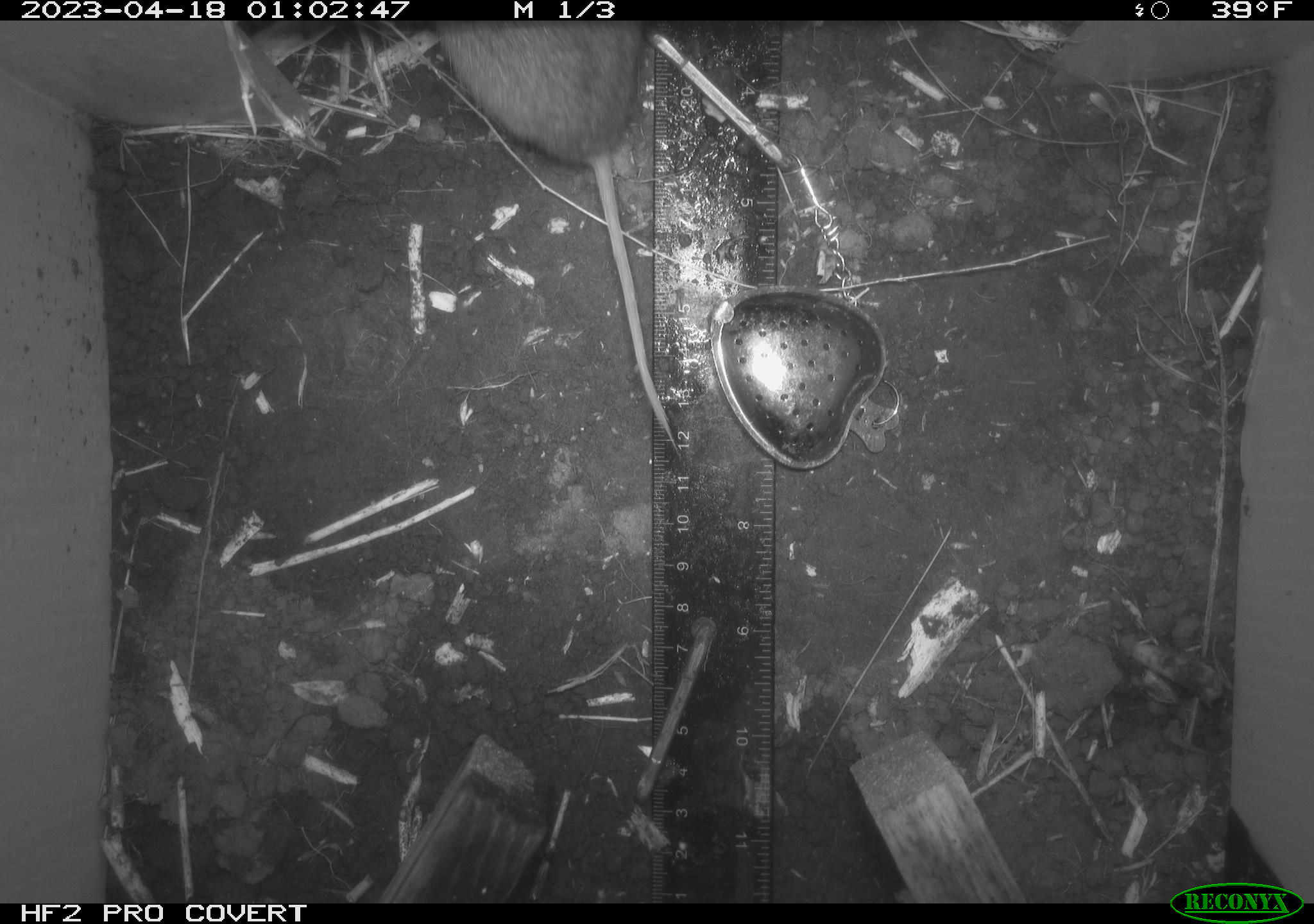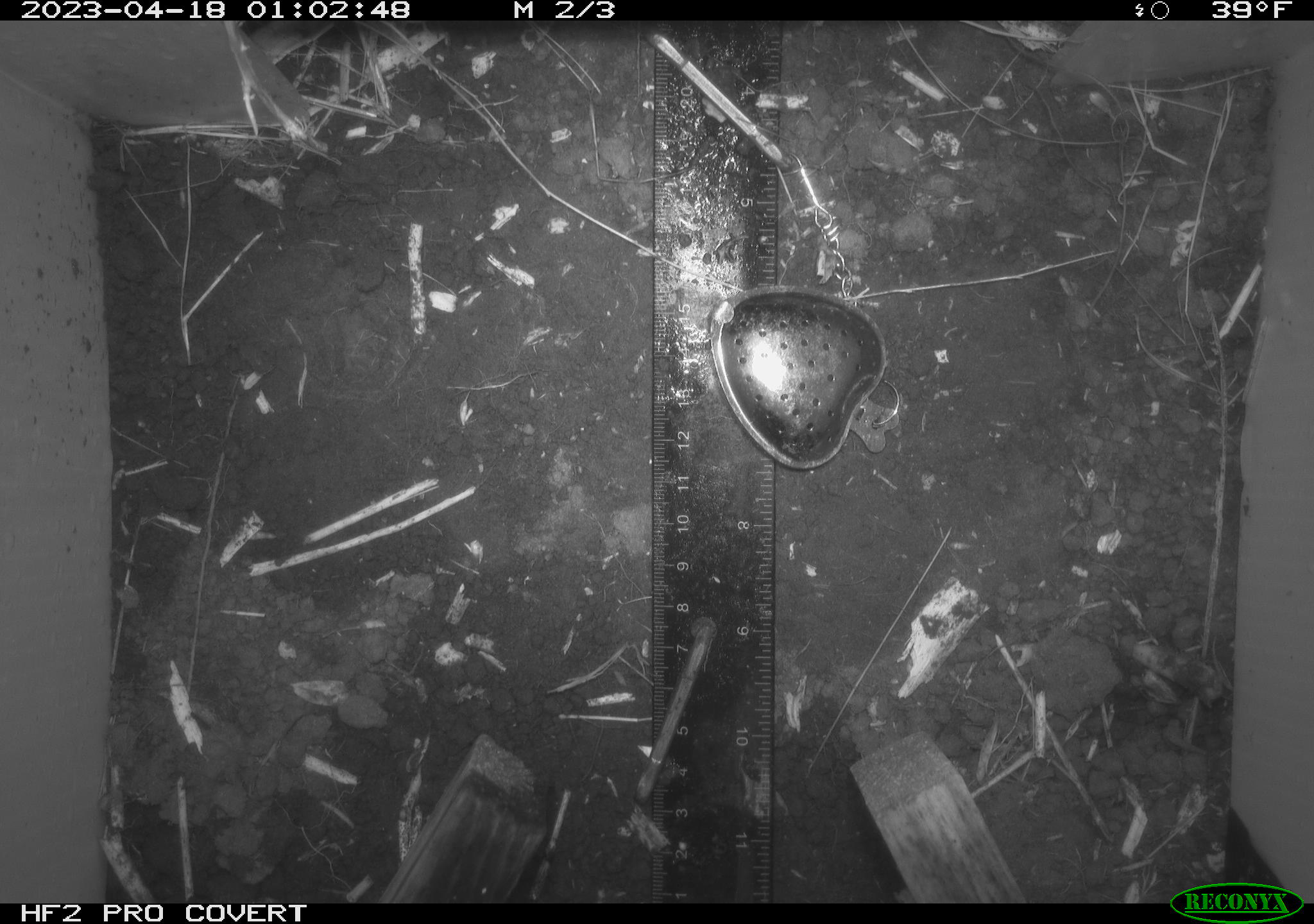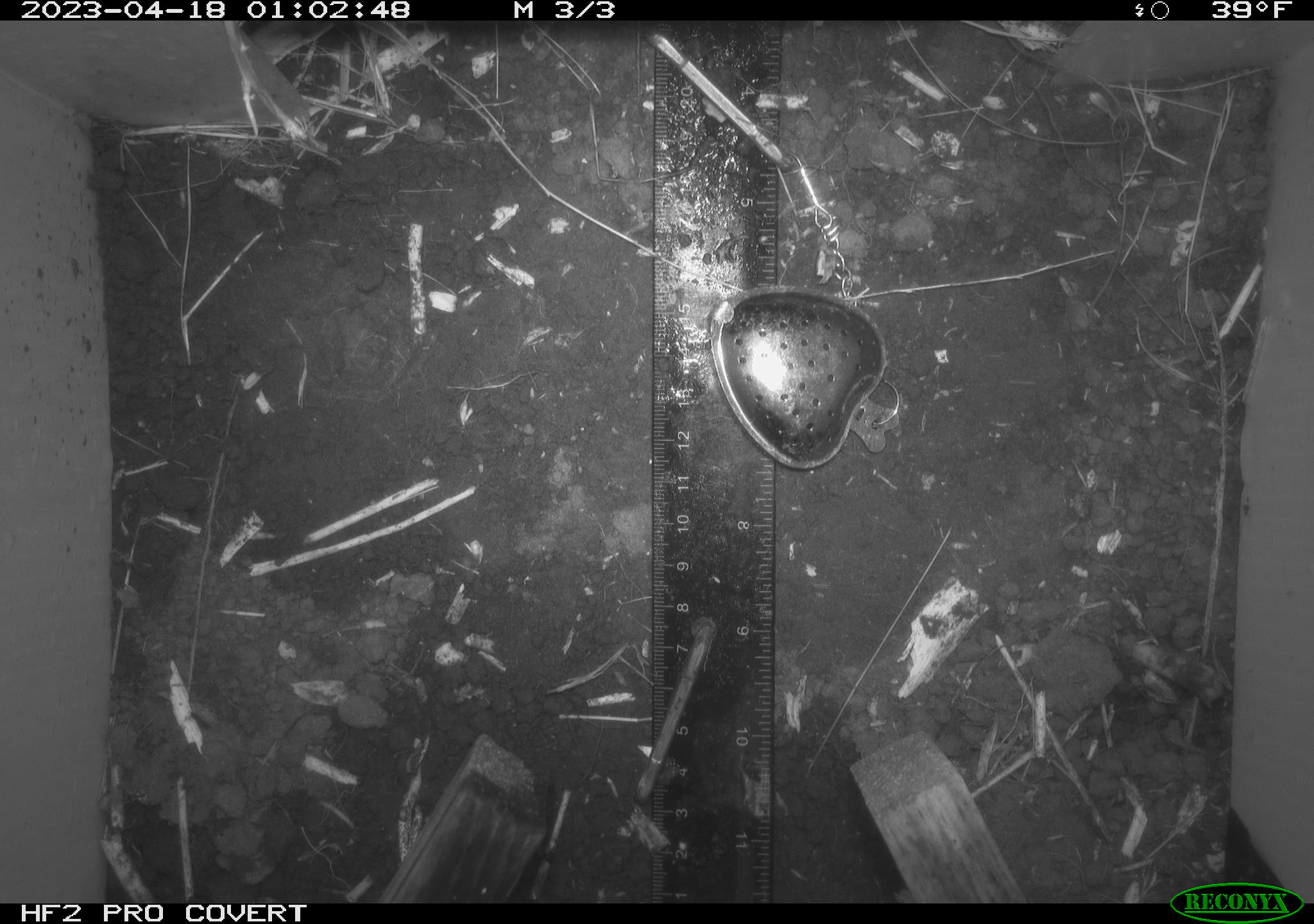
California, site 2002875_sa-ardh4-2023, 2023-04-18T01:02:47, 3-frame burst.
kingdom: Animalia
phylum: Chordata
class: Mammalia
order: Rodentia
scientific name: Rodentia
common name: mouse species